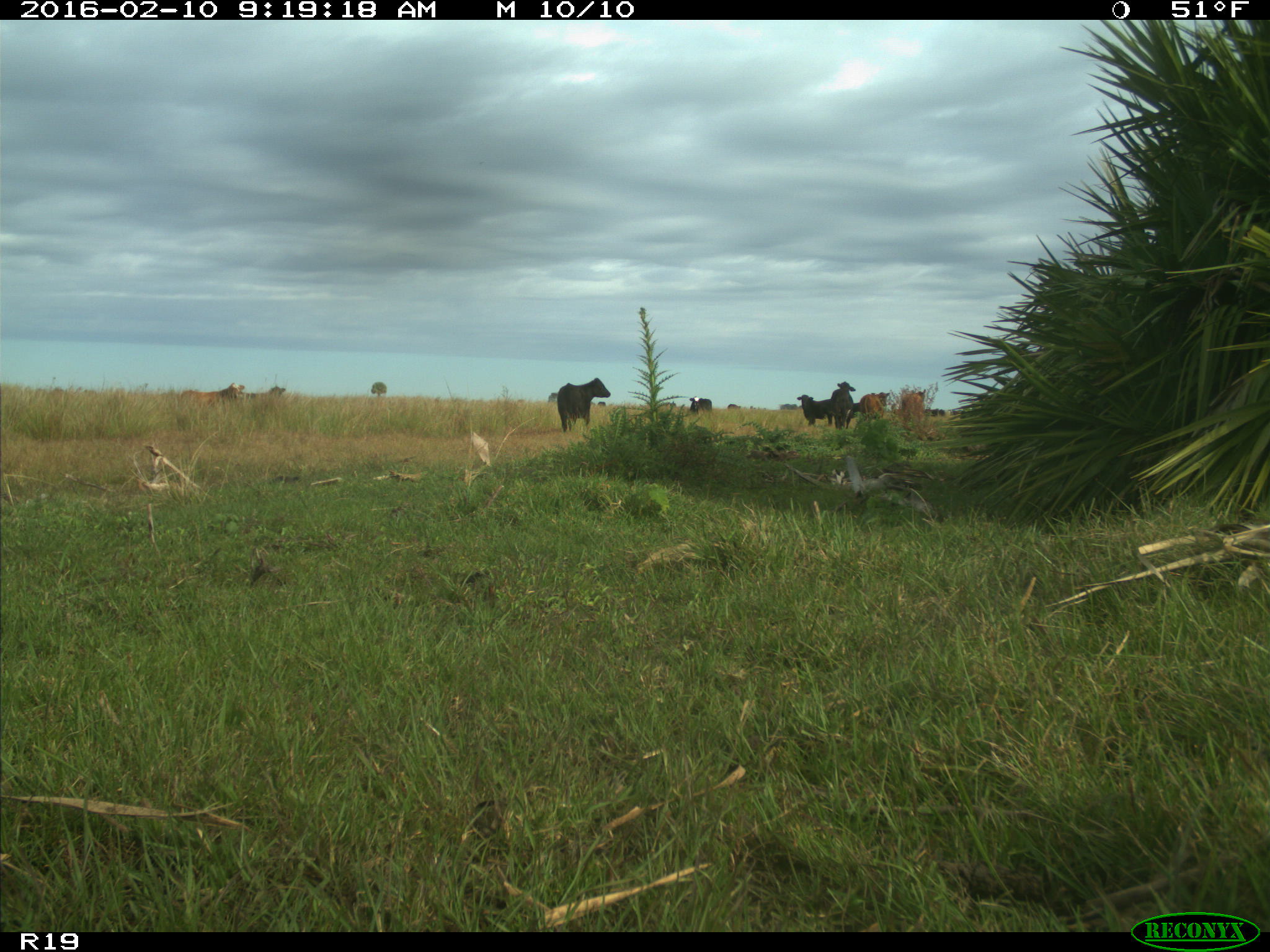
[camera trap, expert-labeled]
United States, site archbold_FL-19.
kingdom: Animalia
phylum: Chordata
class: Mammalia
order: Artiodactyla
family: Bovidae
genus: Bos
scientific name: Bos taurus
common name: domestic cow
Bos taurus (domestic cow).